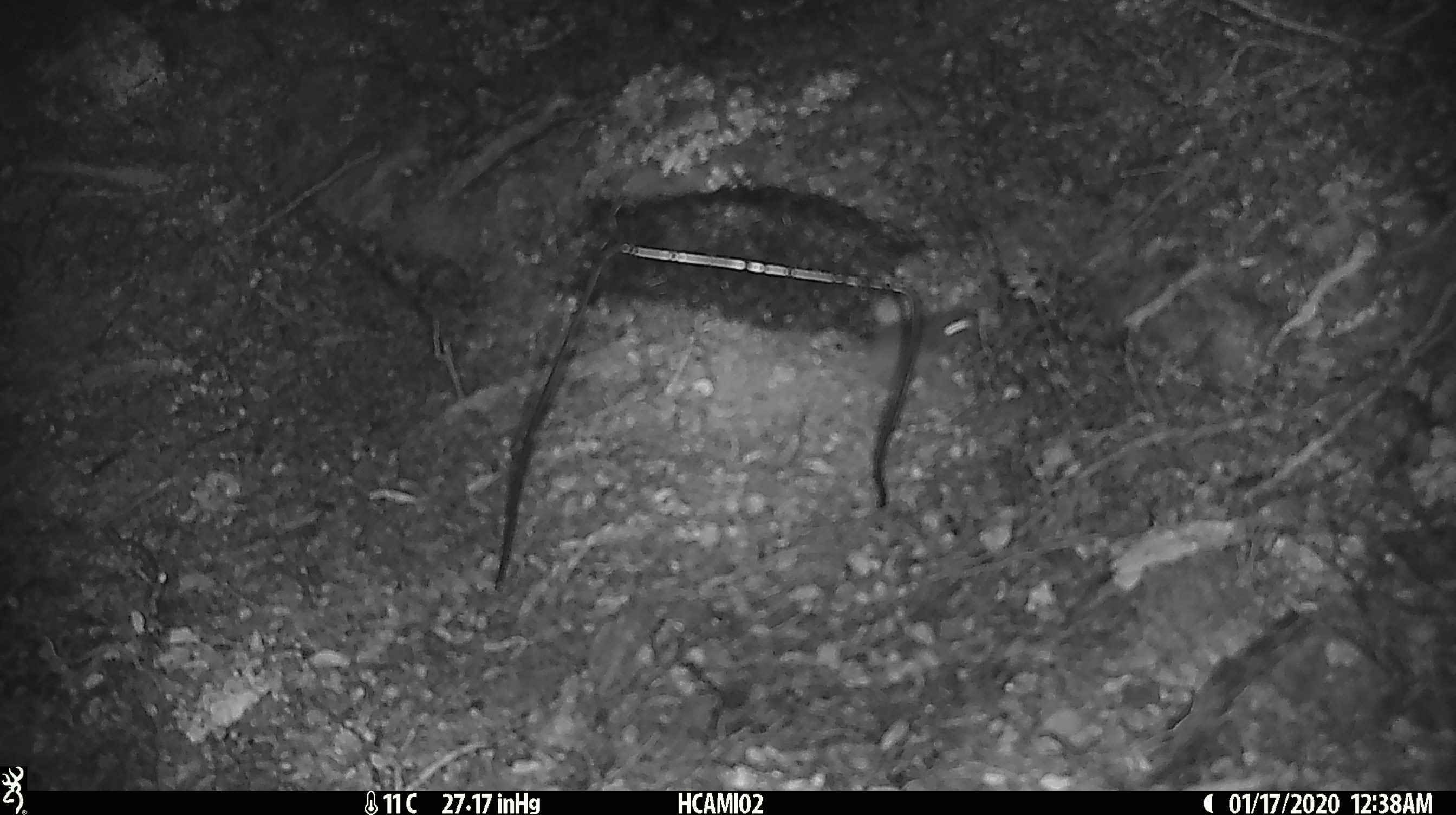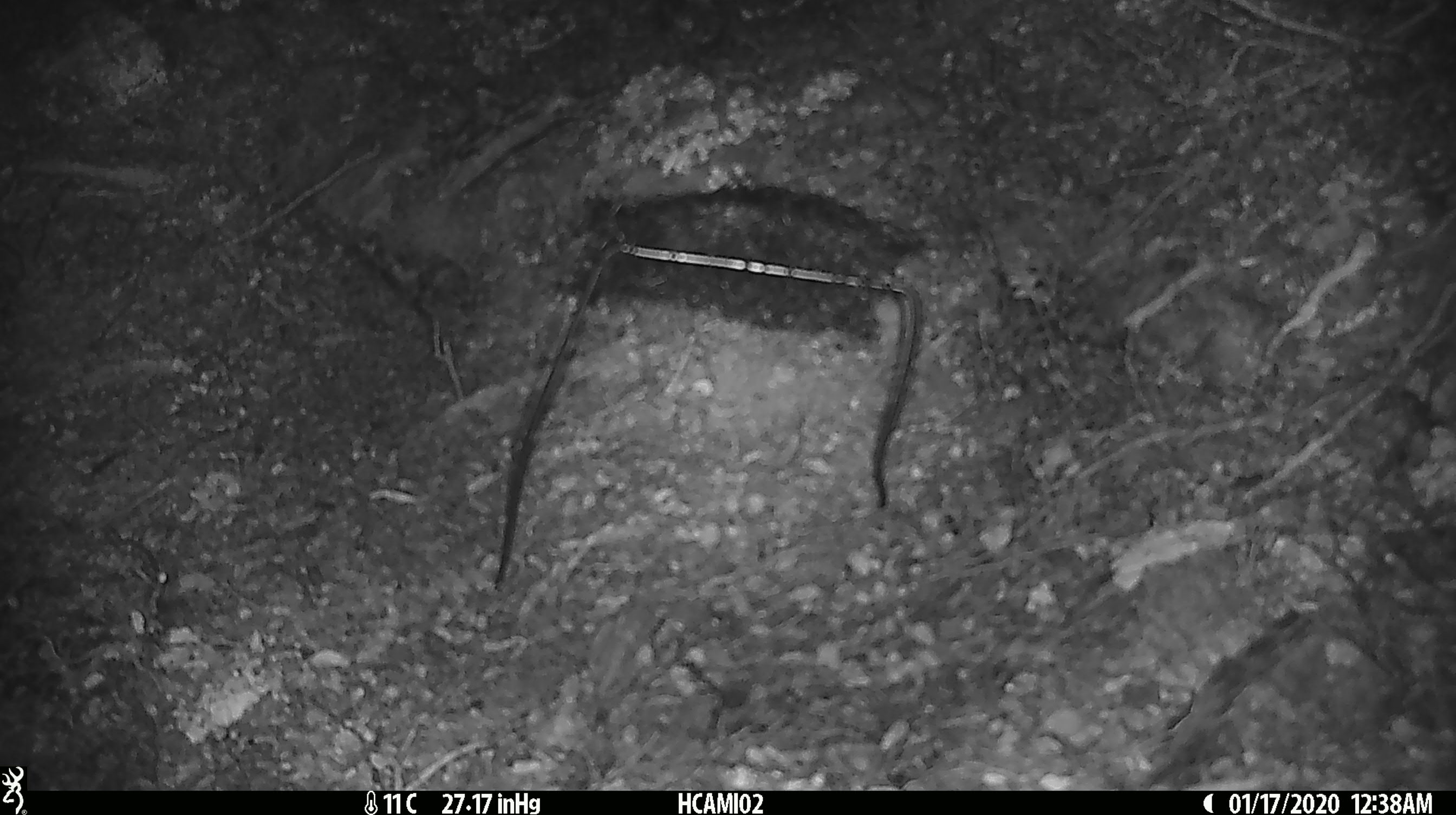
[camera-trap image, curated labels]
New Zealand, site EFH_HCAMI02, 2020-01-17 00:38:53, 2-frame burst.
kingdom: Animalia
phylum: Chordata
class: Mammalia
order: Rodentia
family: Muridae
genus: Mus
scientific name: Mus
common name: mouse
Mouse (Mus).